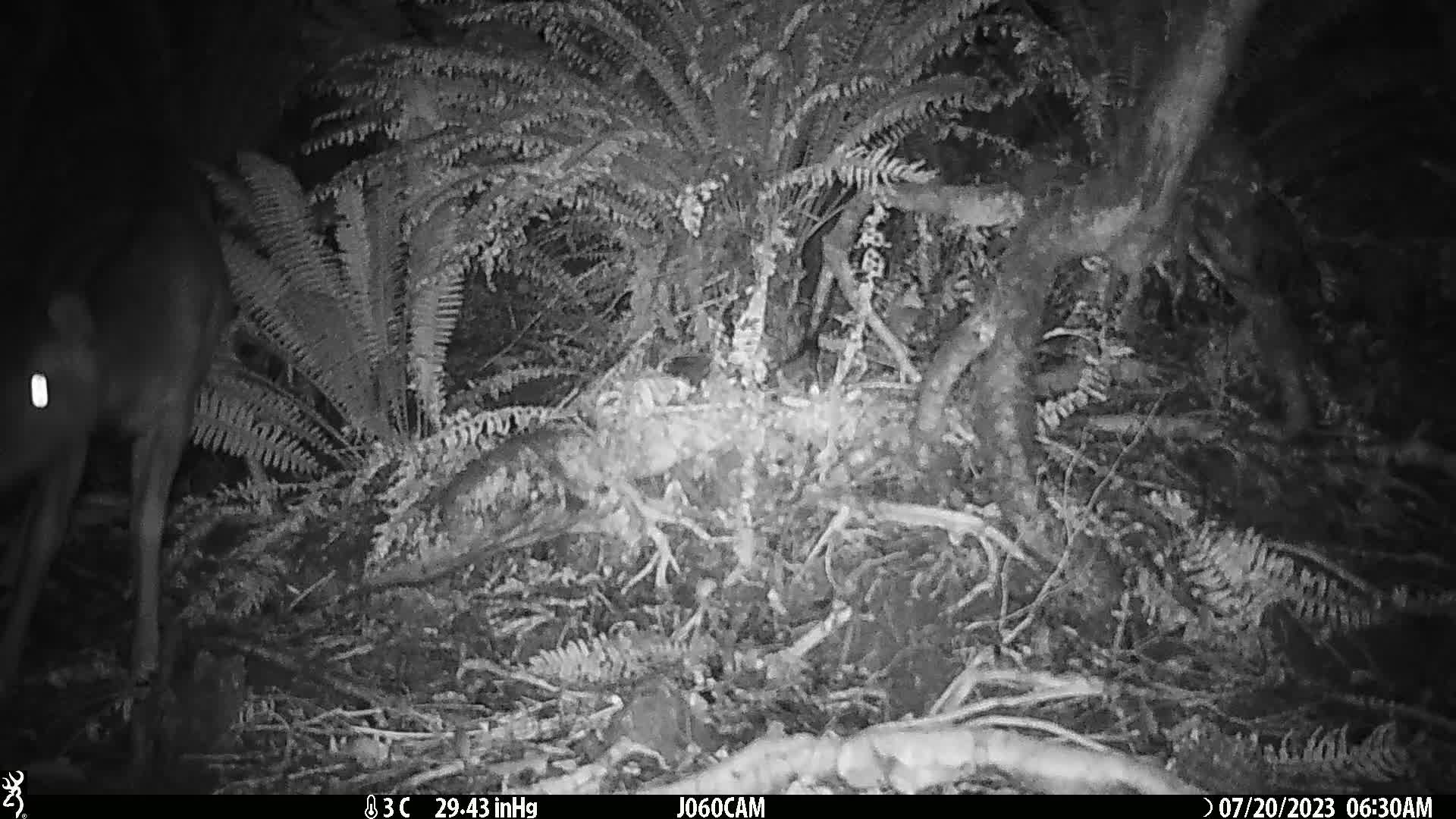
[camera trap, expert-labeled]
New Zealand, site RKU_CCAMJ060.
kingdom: Animalia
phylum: Chordata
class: Mammalia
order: Artiodactyla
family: Cervidae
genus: Odocoileus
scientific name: Odocoileus virginianus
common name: white-tailed deer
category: white tailed deer